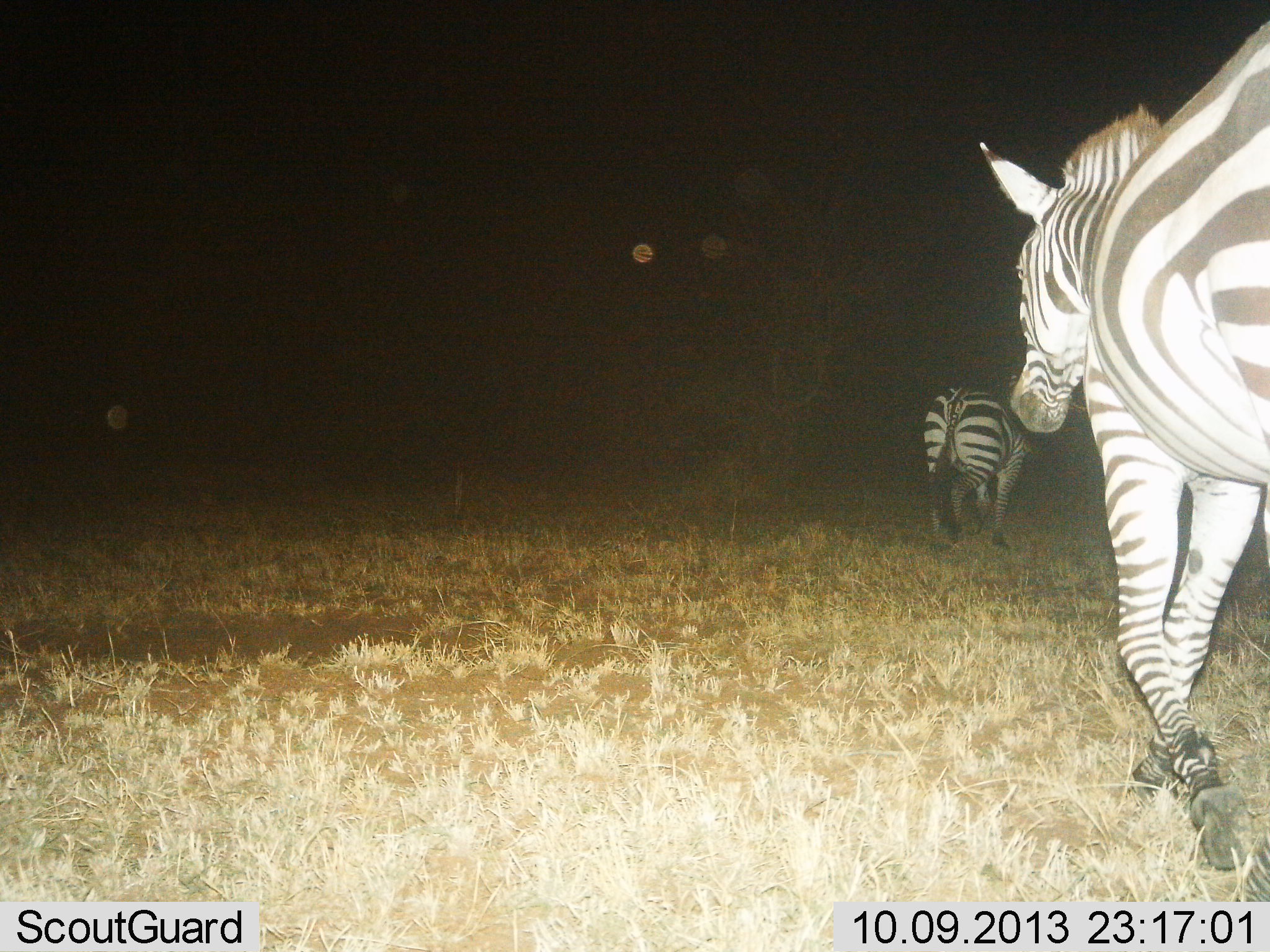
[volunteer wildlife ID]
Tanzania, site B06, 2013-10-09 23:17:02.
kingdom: Animalia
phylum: Chordata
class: Mammalia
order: Perissodactyla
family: Equidae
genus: Equus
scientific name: Equus quagga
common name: plains zebra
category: zebra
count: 2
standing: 0%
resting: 10%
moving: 90%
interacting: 0%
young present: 10%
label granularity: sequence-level